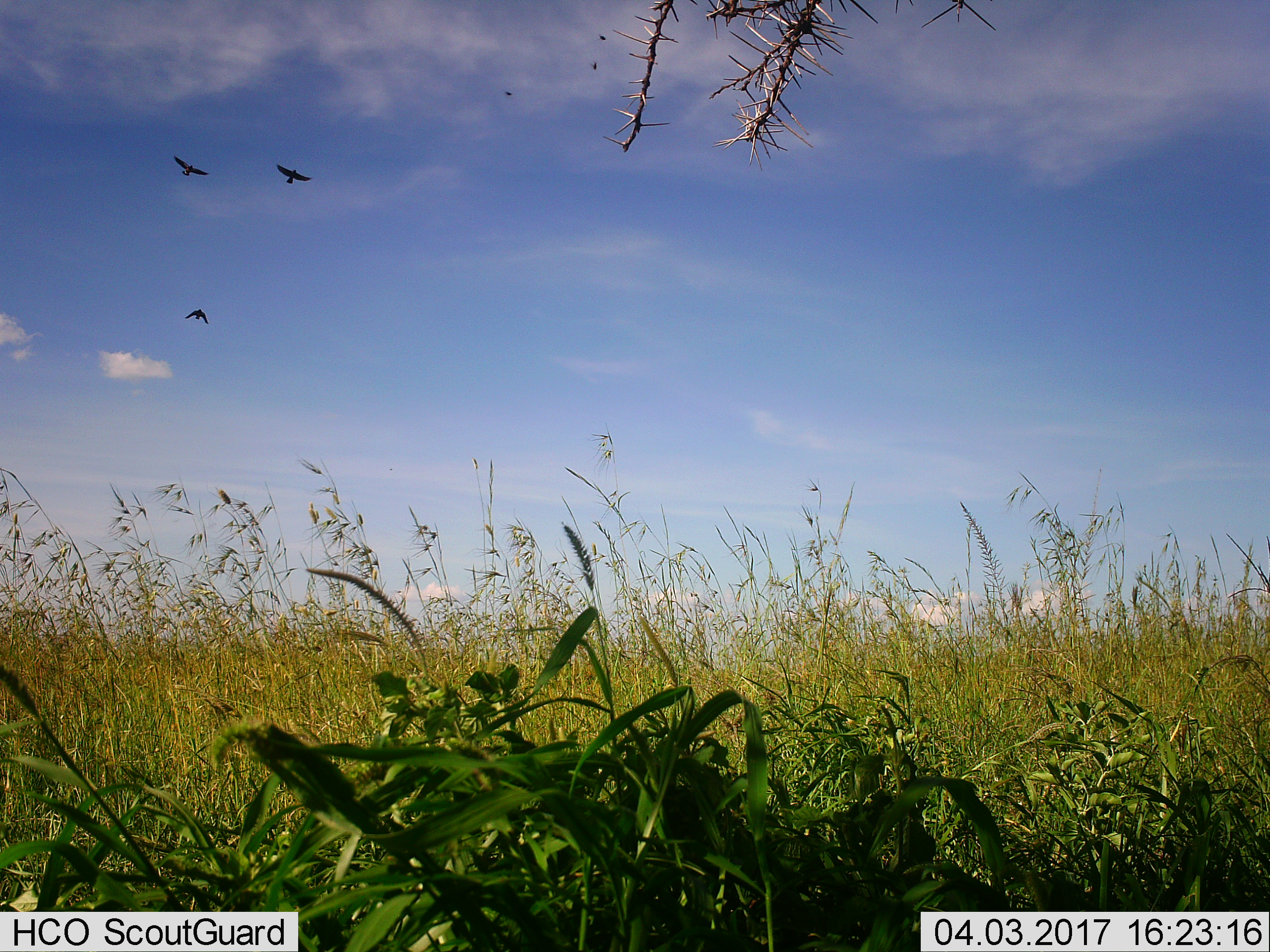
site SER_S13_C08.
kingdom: Animalia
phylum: Chordata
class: Aves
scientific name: Aves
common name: bird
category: birdother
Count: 3.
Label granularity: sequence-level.